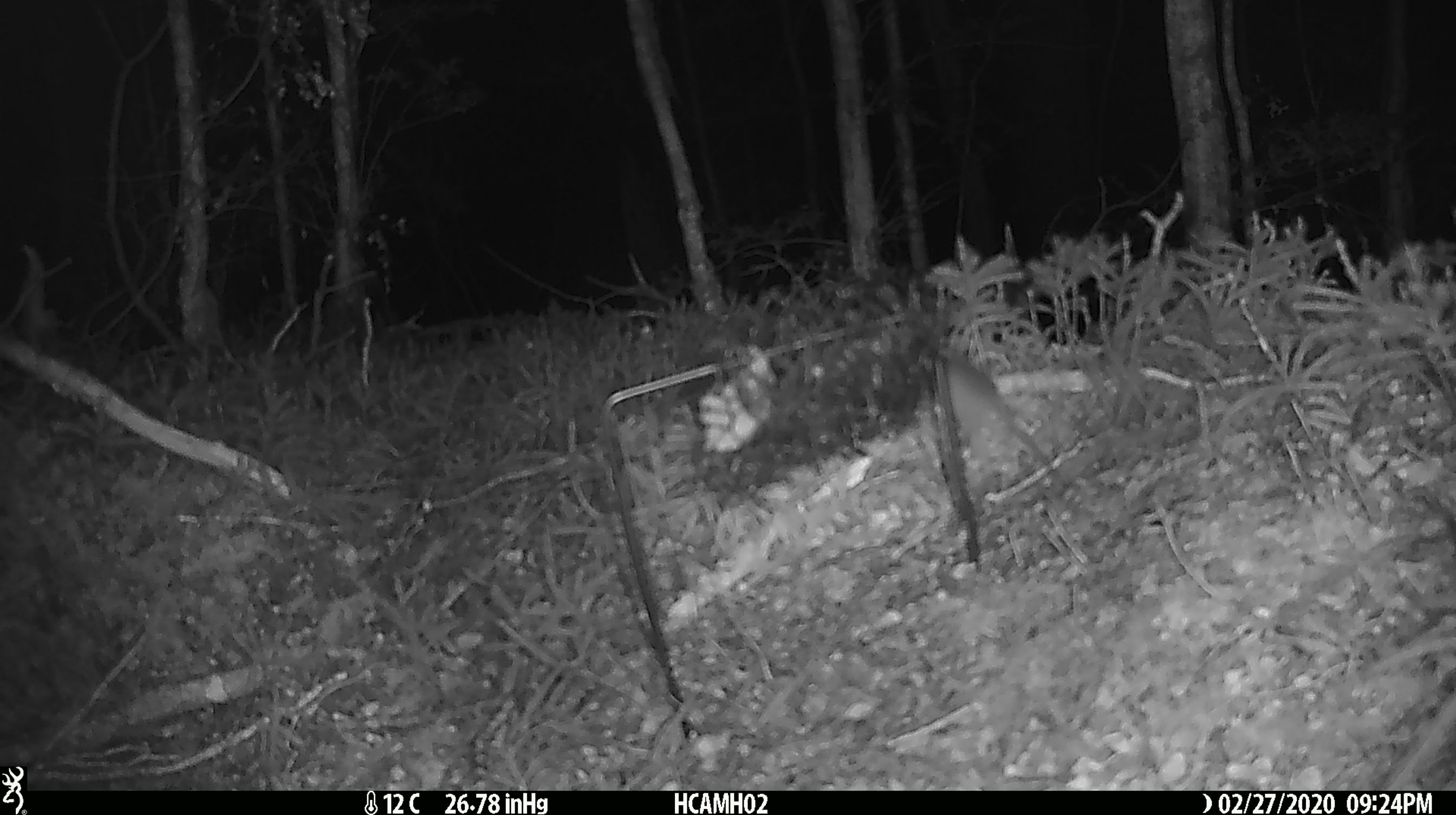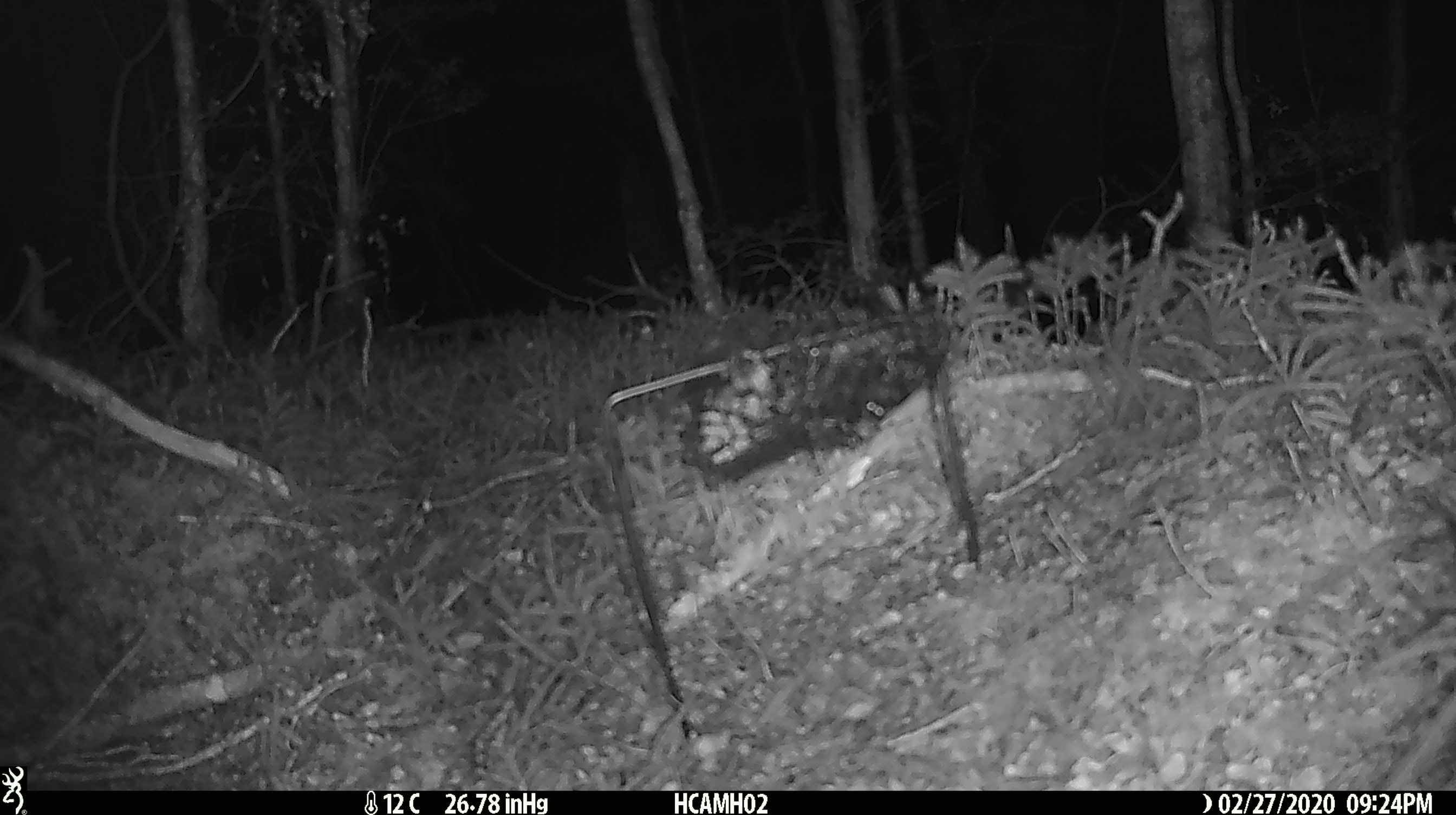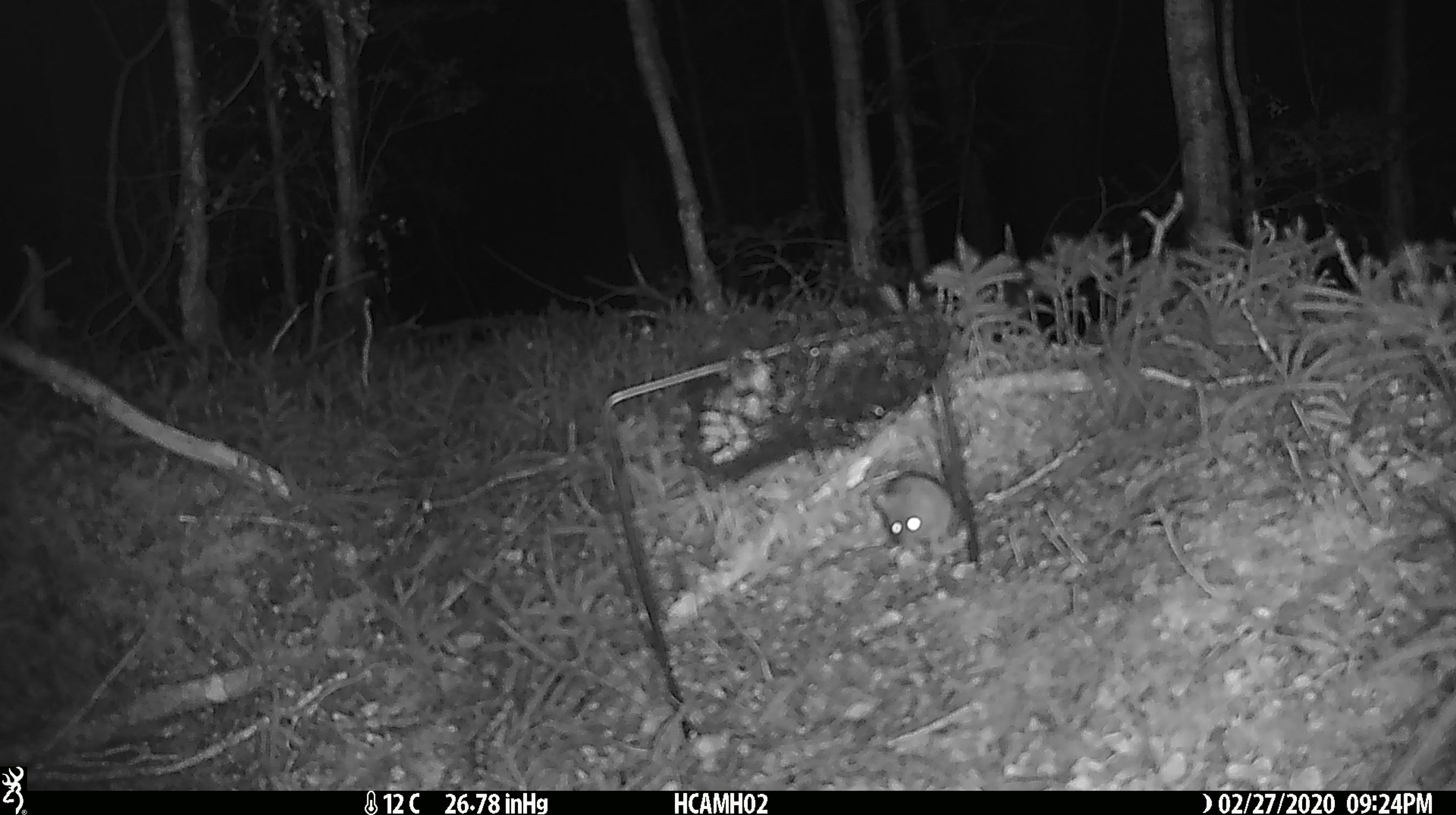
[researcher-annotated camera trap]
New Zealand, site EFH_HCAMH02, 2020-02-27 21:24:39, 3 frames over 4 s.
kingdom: Animalia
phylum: Chordata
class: Mammalia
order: Rodentia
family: Muridae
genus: Mus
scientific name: Mus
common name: mouse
Mouse (Mus).